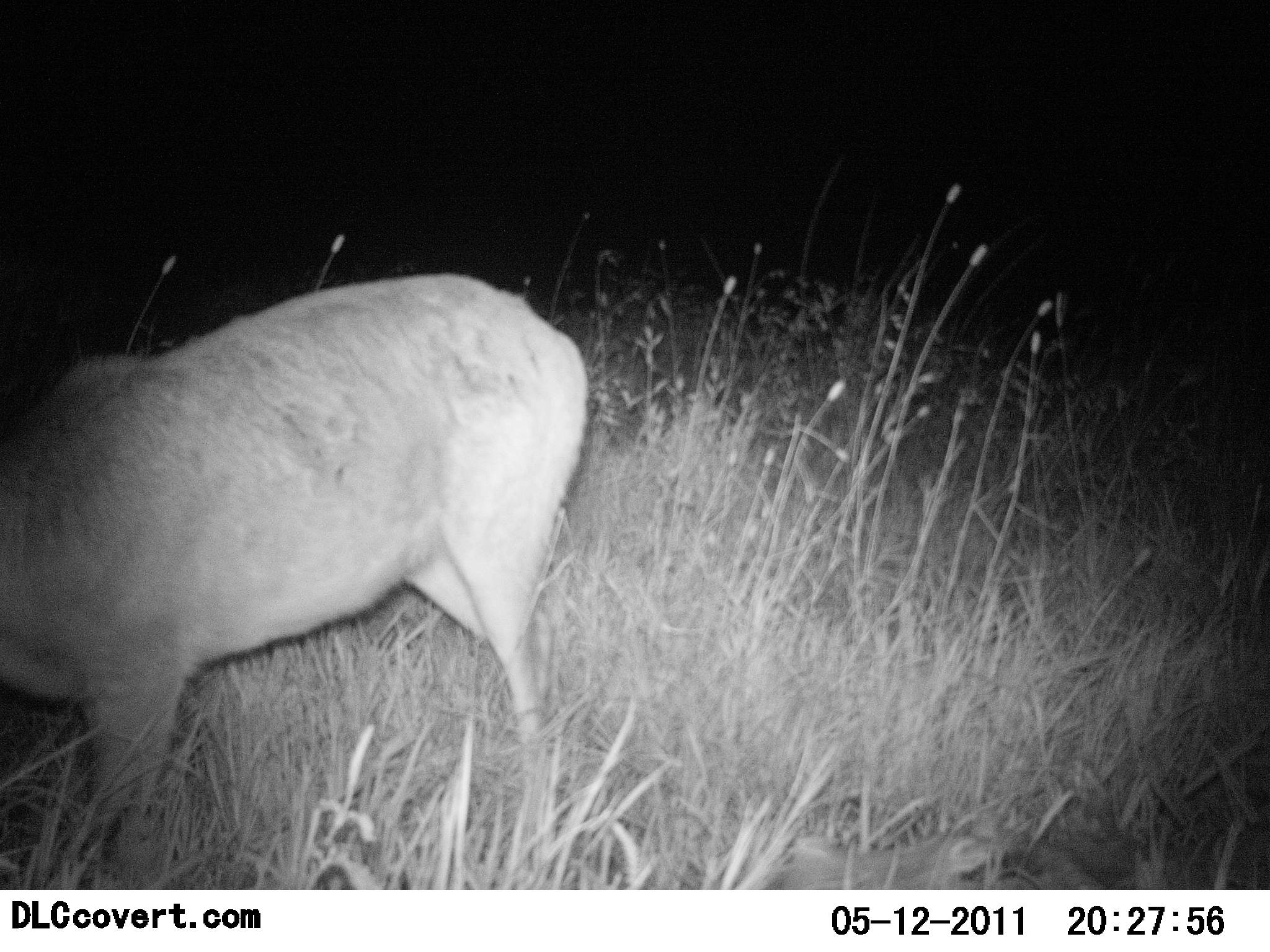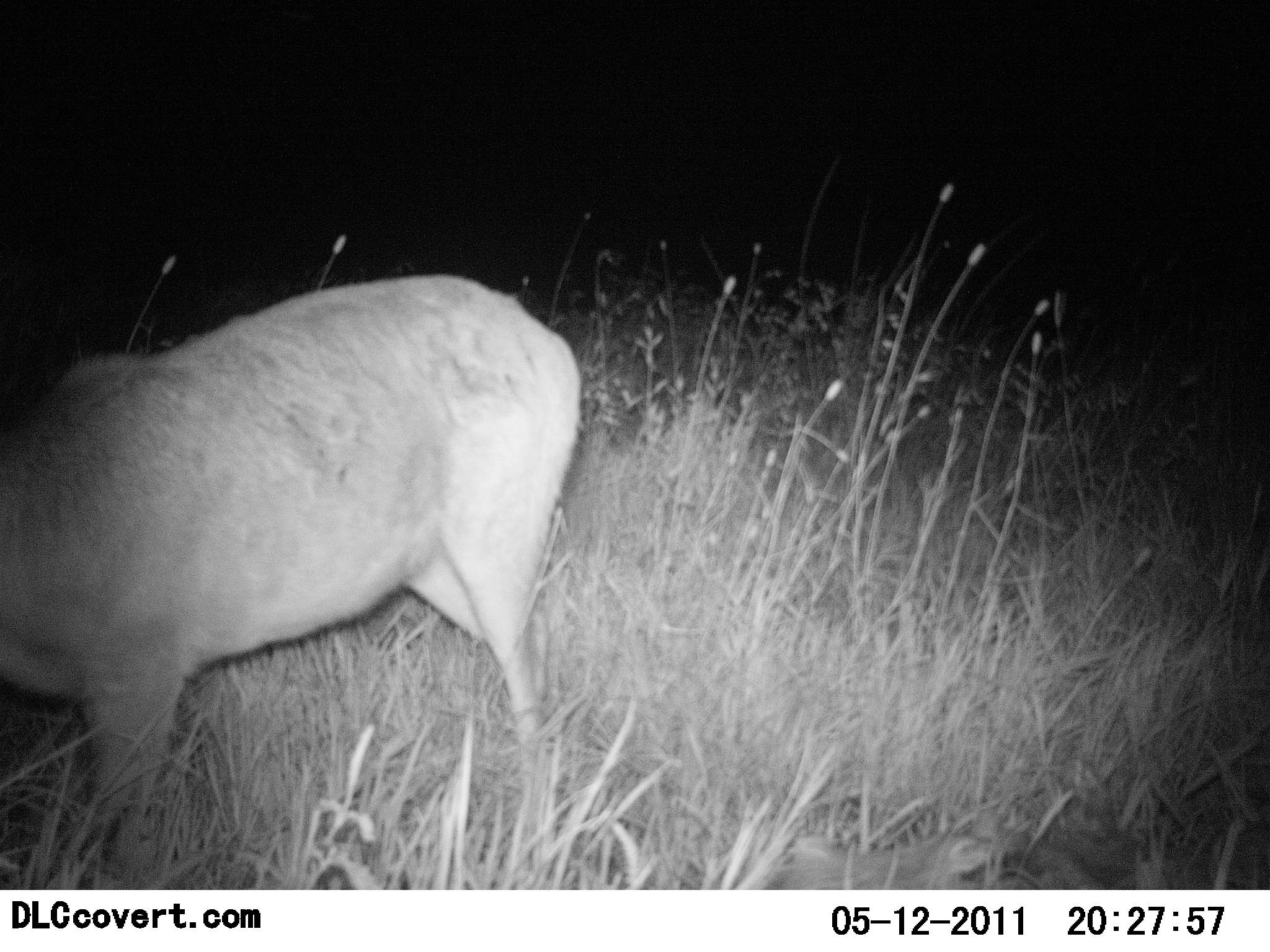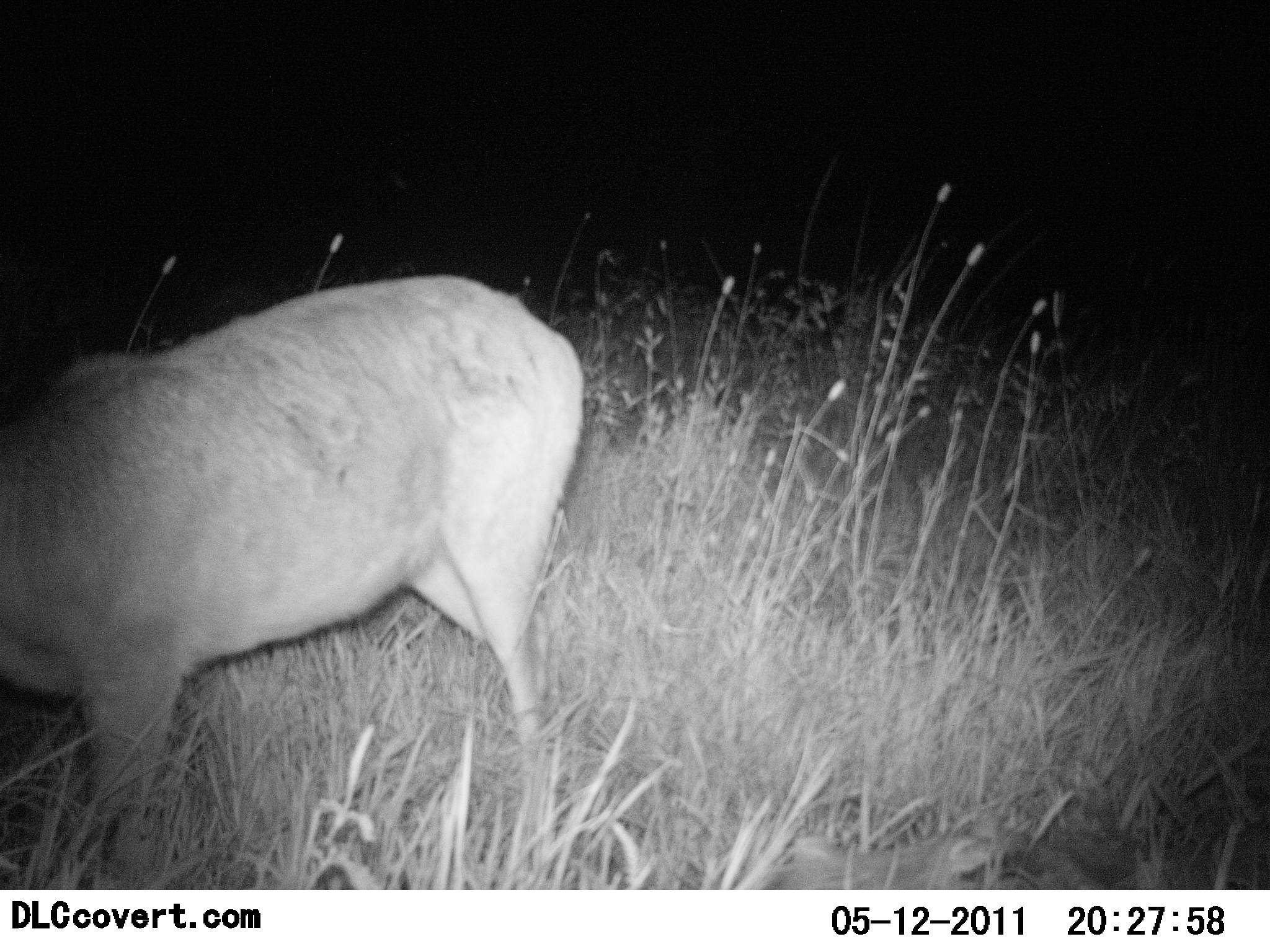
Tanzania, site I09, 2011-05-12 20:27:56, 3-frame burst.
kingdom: Animalia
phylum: Chordata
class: Mammalia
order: Artiodactyla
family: Bovidae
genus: Redunca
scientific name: Redunca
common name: reedbuck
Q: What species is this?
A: Reedbuck (Redunca).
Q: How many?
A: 1.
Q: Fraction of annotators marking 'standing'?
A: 90%.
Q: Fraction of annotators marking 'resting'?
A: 0%.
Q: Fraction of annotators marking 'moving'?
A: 0%.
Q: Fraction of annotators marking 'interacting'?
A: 0%.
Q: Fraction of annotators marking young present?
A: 0%.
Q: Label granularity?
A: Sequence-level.